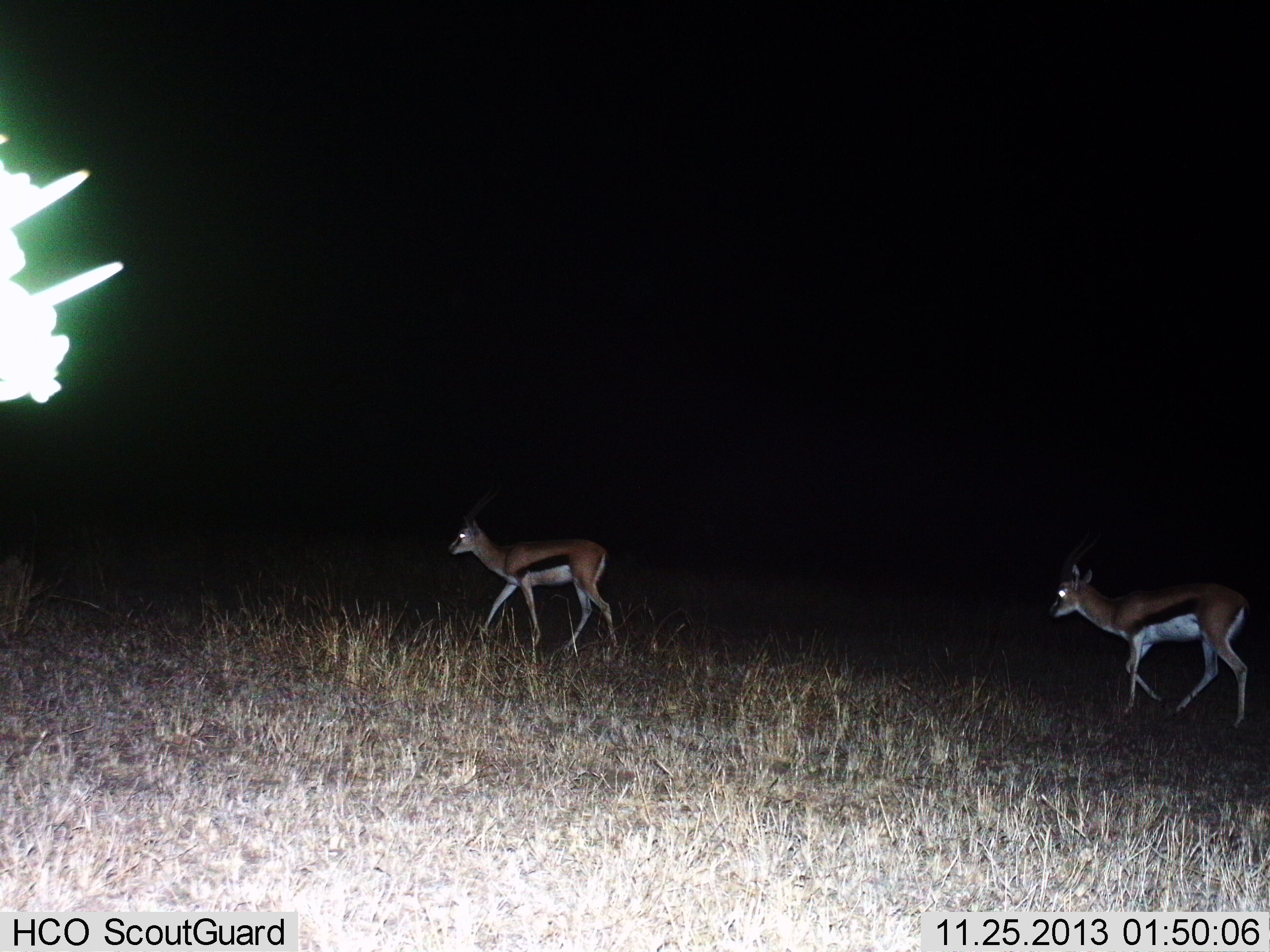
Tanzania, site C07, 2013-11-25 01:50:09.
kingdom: Animalia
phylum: Chordata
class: Mammalia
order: Artiodactyla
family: Bovidae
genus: Eudorcas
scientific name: Eudorcas thomsonii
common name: thomson's gazelle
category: gazellethomsons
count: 2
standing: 10%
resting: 0%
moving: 100%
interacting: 0%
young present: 0%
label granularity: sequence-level